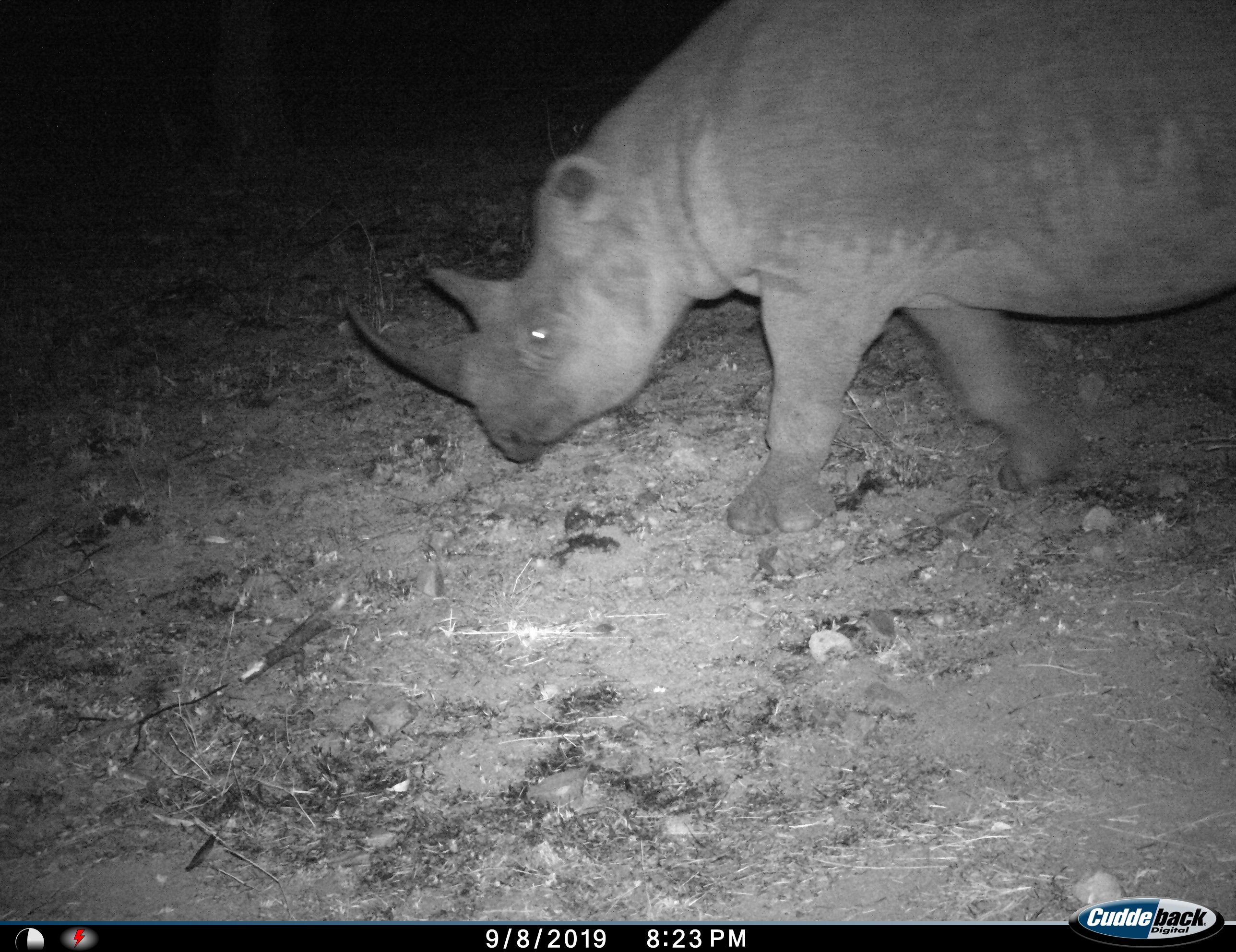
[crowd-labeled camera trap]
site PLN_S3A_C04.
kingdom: Animalia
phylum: Chordata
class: Mammalia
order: Perissodactyla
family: Rhinocerotidae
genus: Diceros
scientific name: Diceros bicornis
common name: black rhinoceros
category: rhinocerosblack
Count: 1.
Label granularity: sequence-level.